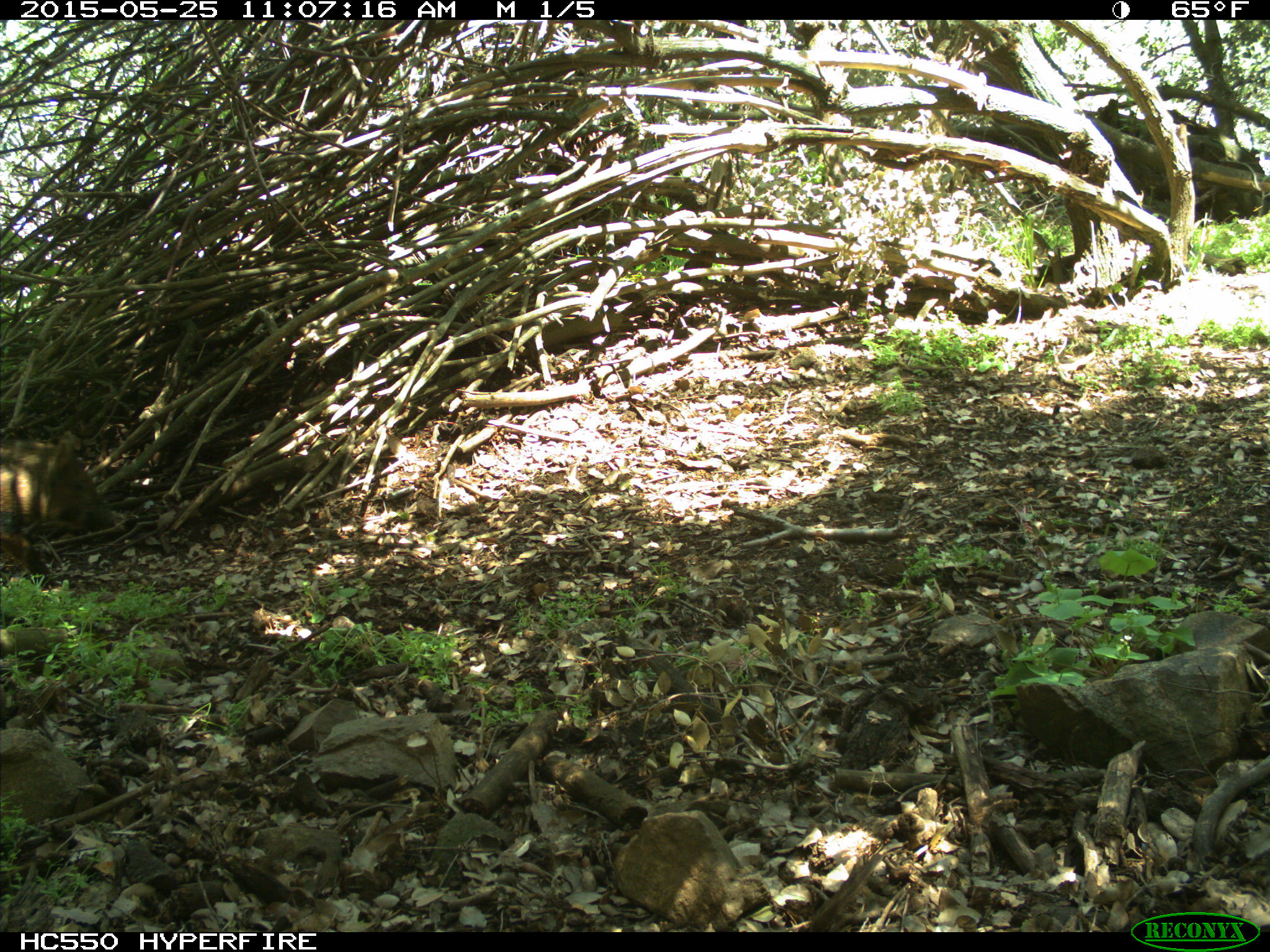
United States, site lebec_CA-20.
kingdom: Animalia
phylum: Chordata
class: Mammalia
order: Artiodactyla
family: Suidae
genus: Sus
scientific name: Sus scrofa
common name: wild boar